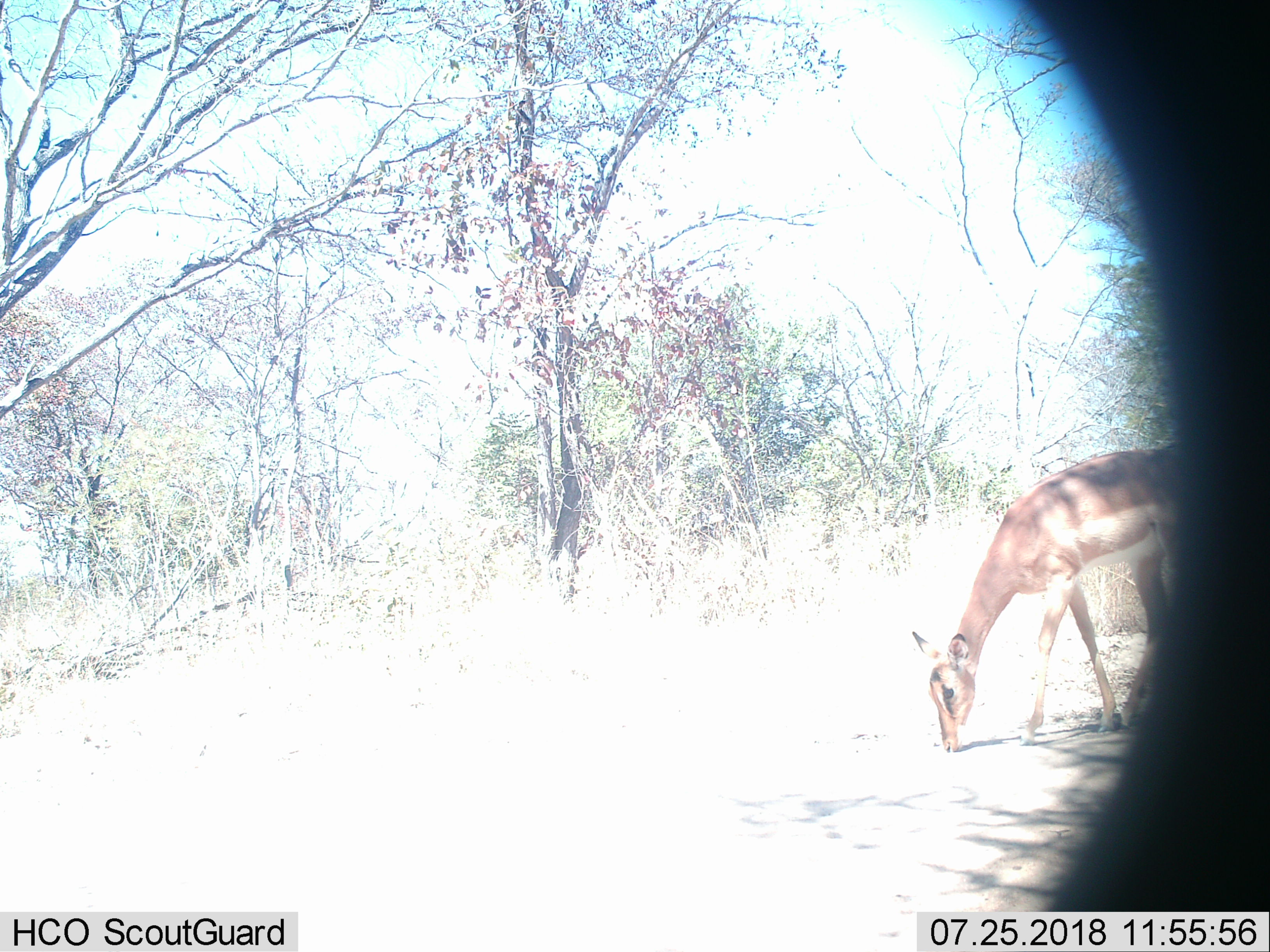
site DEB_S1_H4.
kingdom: Animalia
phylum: Chordata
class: Mammalia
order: Artiodactyla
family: Bovidae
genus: Aepyceros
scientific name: Aepyceros melampus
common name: impala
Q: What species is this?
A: Impala (Aepyceros melampus).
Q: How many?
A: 1.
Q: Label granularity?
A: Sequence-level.